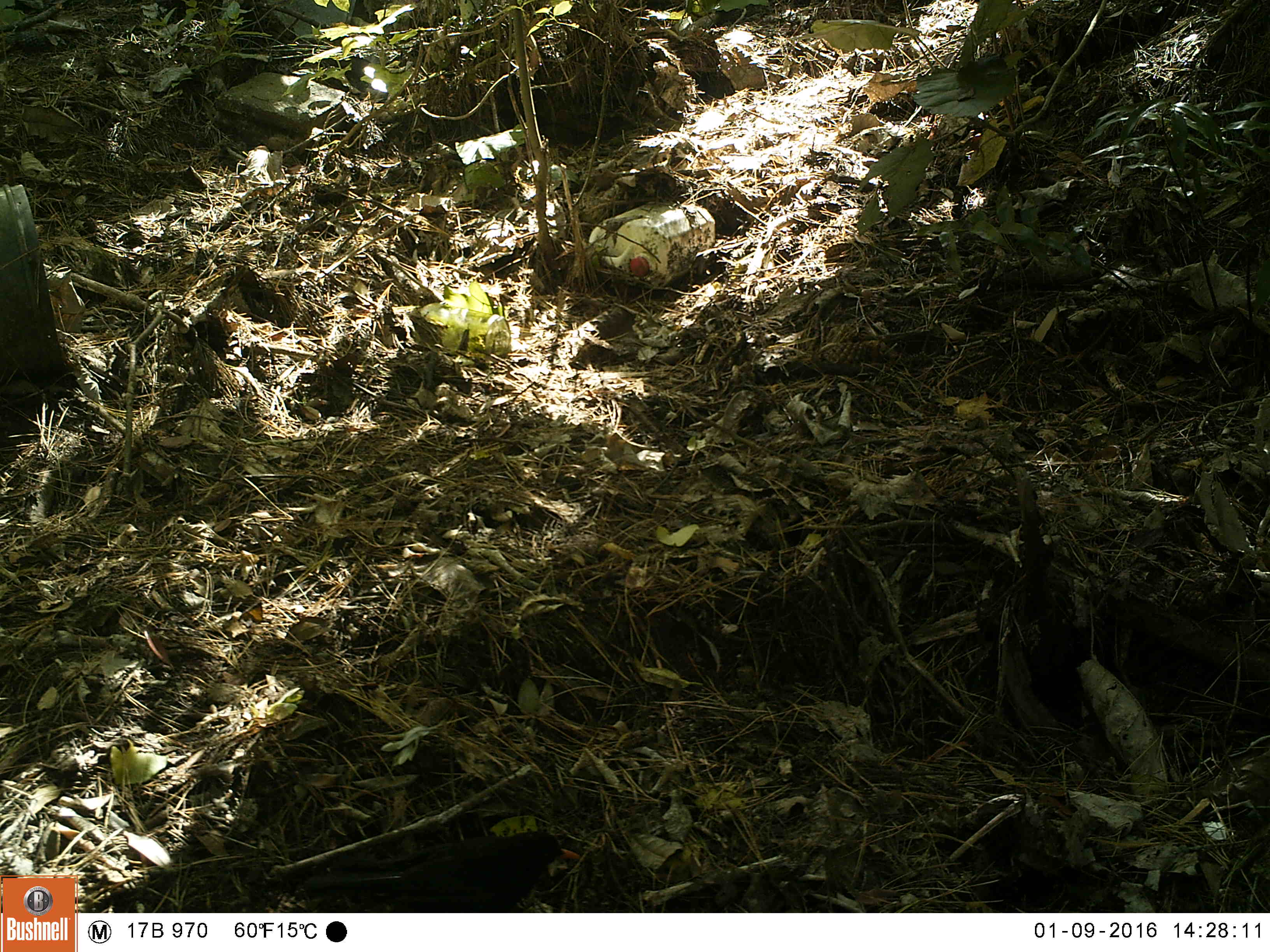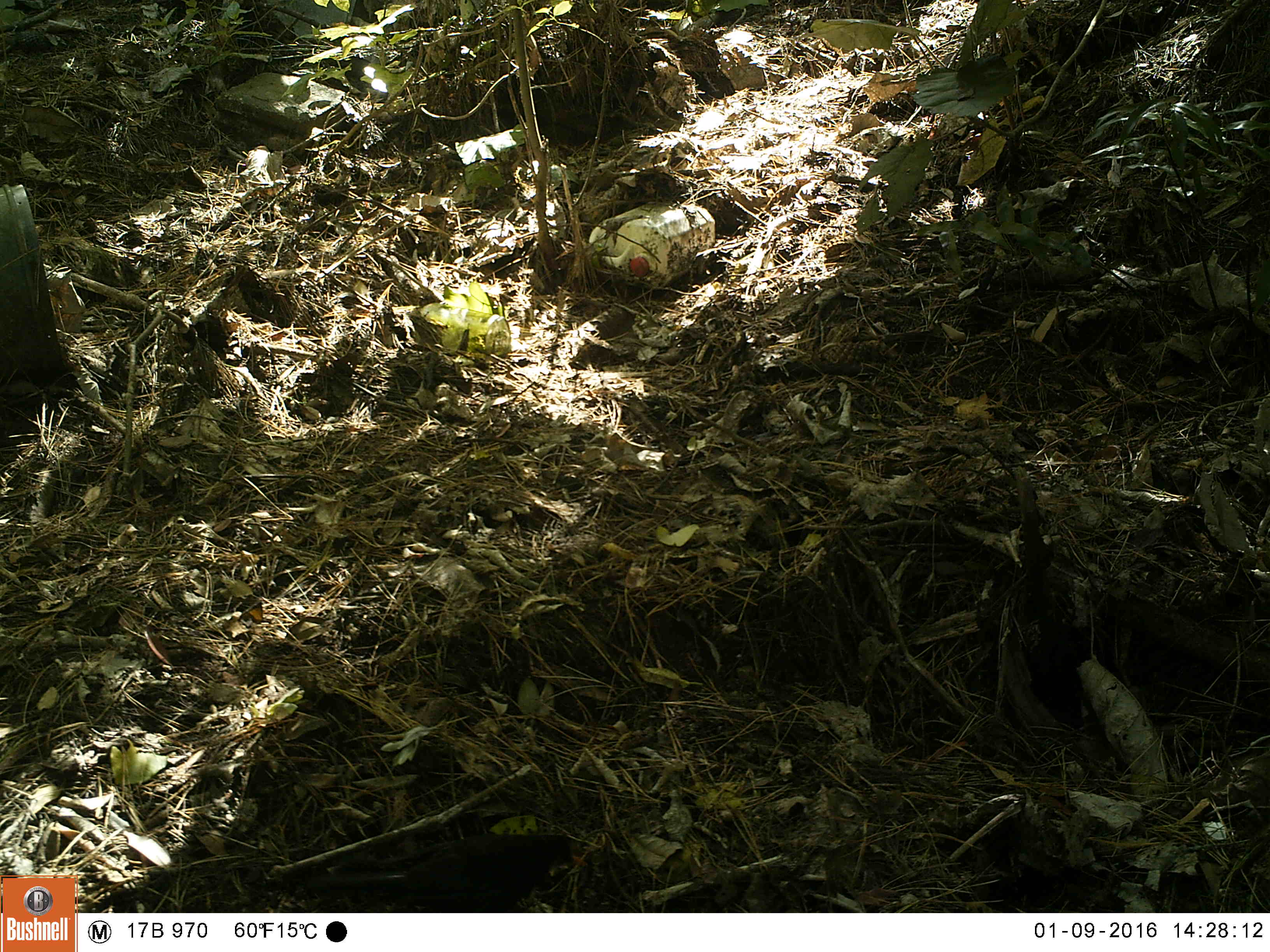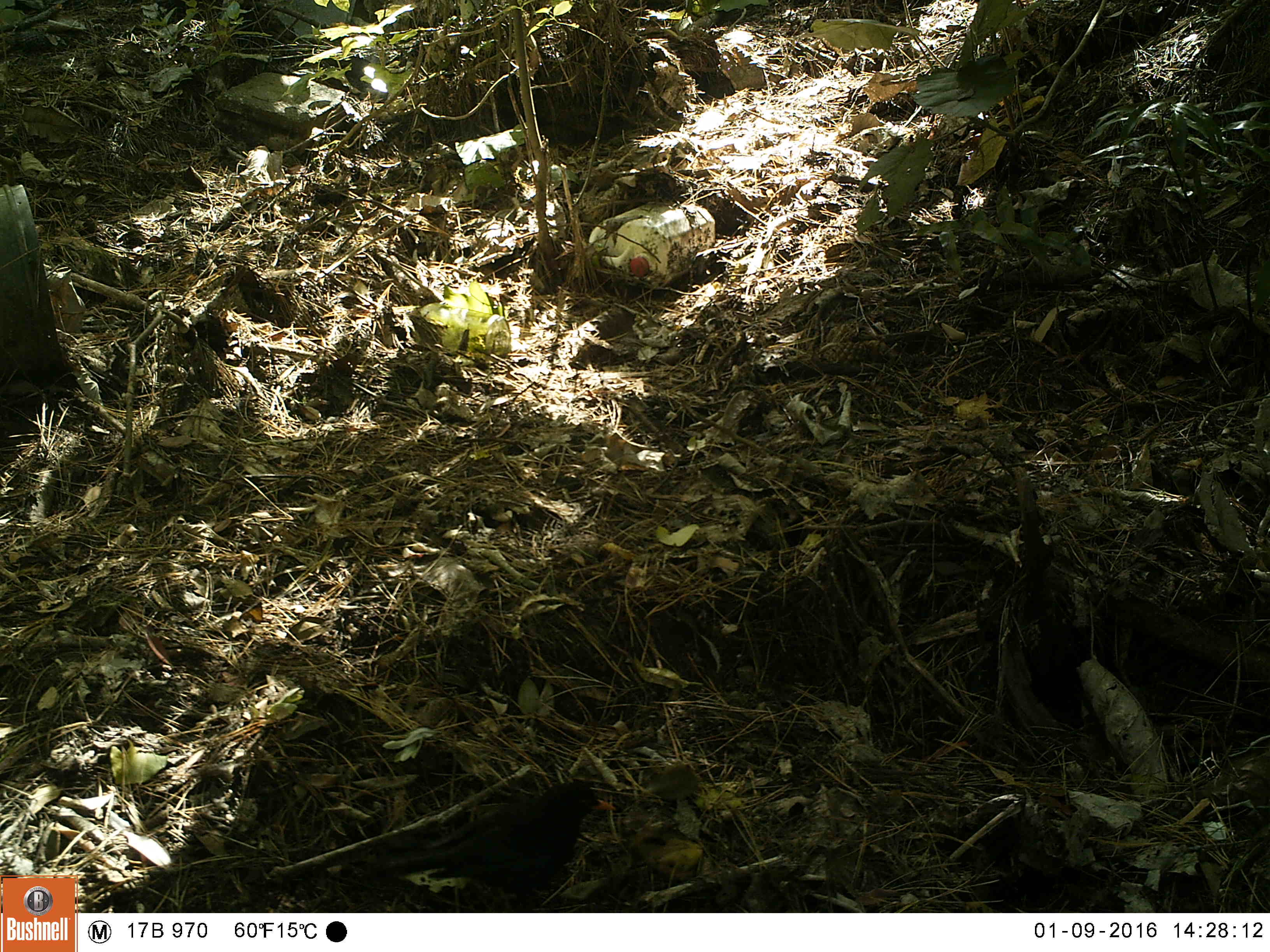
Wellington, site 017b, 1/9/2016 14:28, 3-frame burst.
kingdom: Animalia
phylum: Chordata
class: Aves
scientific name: Aves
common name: bird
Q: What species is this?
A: Bird (Aves).